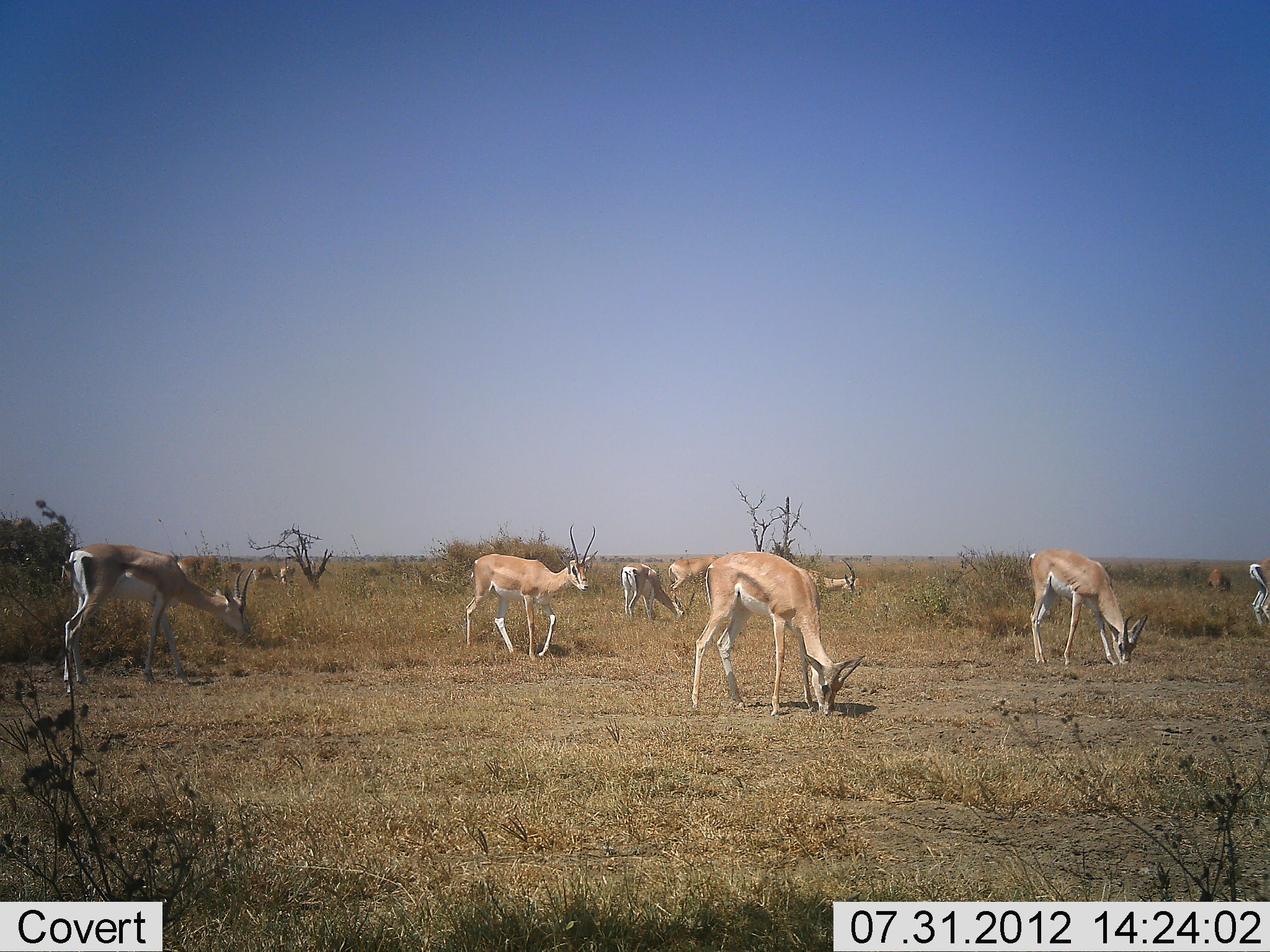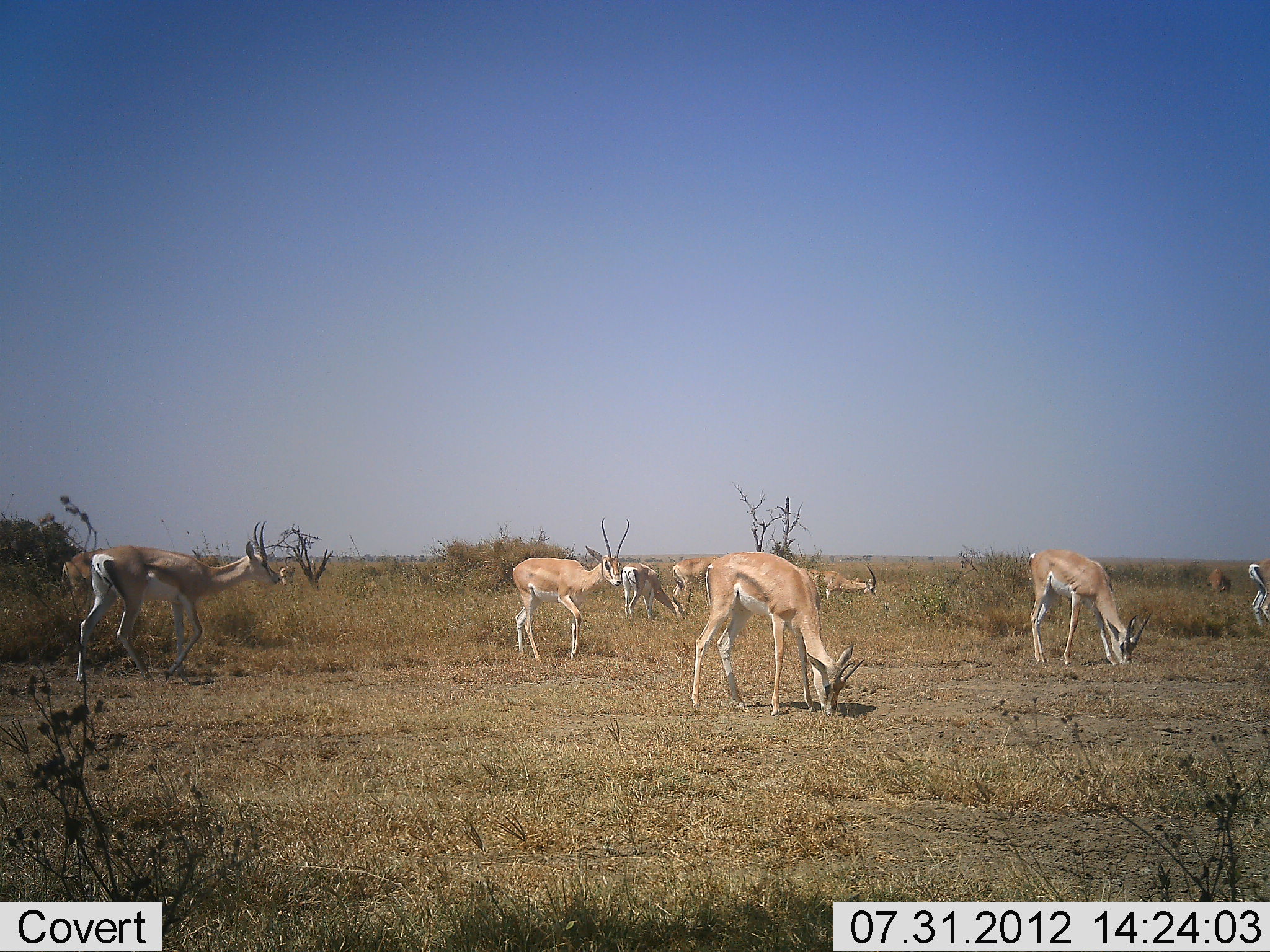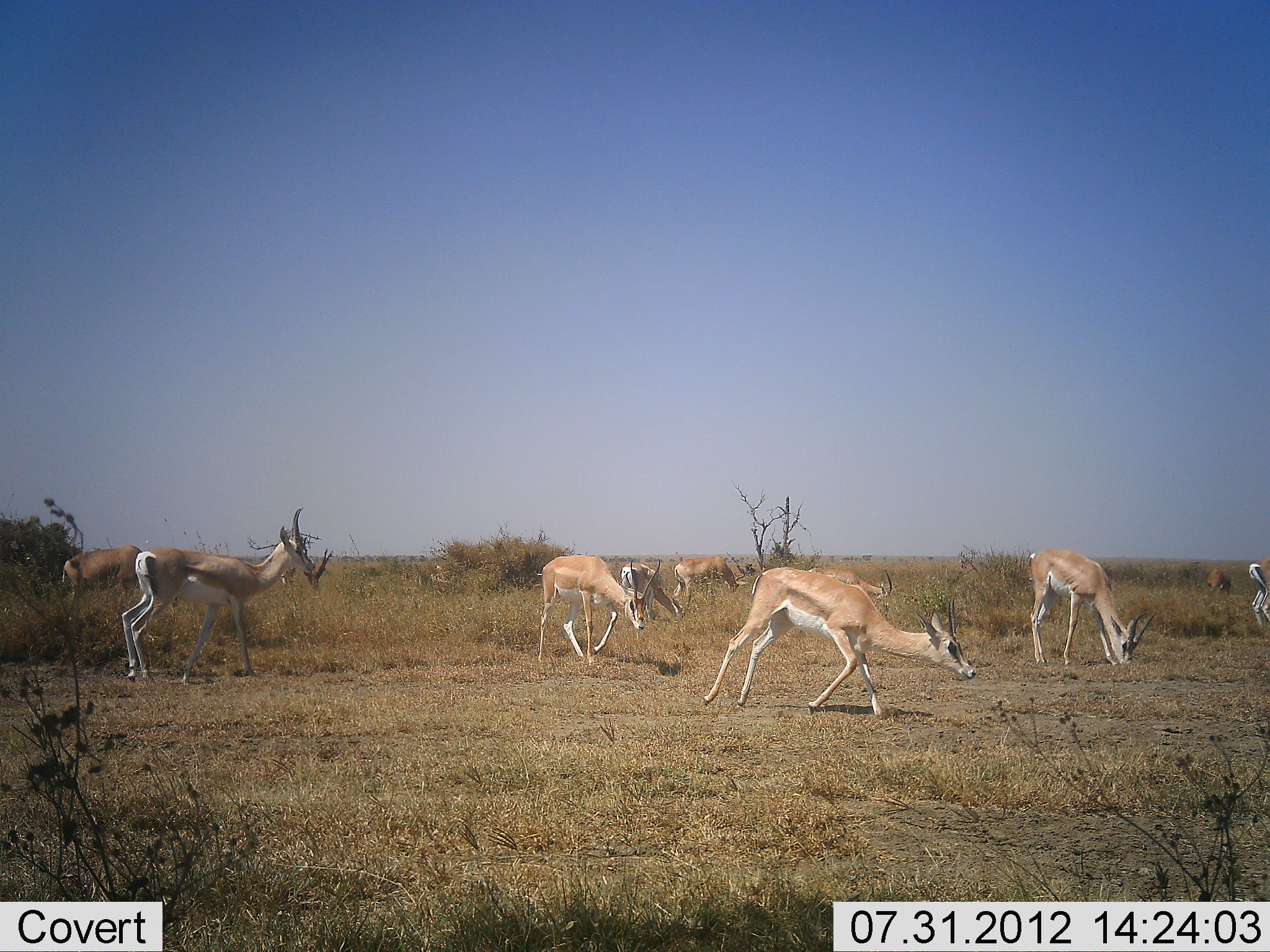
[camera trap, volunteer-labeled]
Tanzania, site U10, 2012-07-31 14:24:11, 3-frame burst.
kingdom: Animalia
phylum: Chordata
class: Mammalia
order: Artiodactyla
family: Bovidae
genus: Nanger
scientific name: Nanger granti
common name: grant's gazelle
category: gazellegrants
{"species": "gazellegrants (grant's gazelle) (Nanger granti)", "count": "10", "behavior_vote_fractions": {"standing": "80%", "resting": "0%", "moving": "50%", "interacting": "20%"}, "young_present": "0%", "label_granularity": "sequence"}